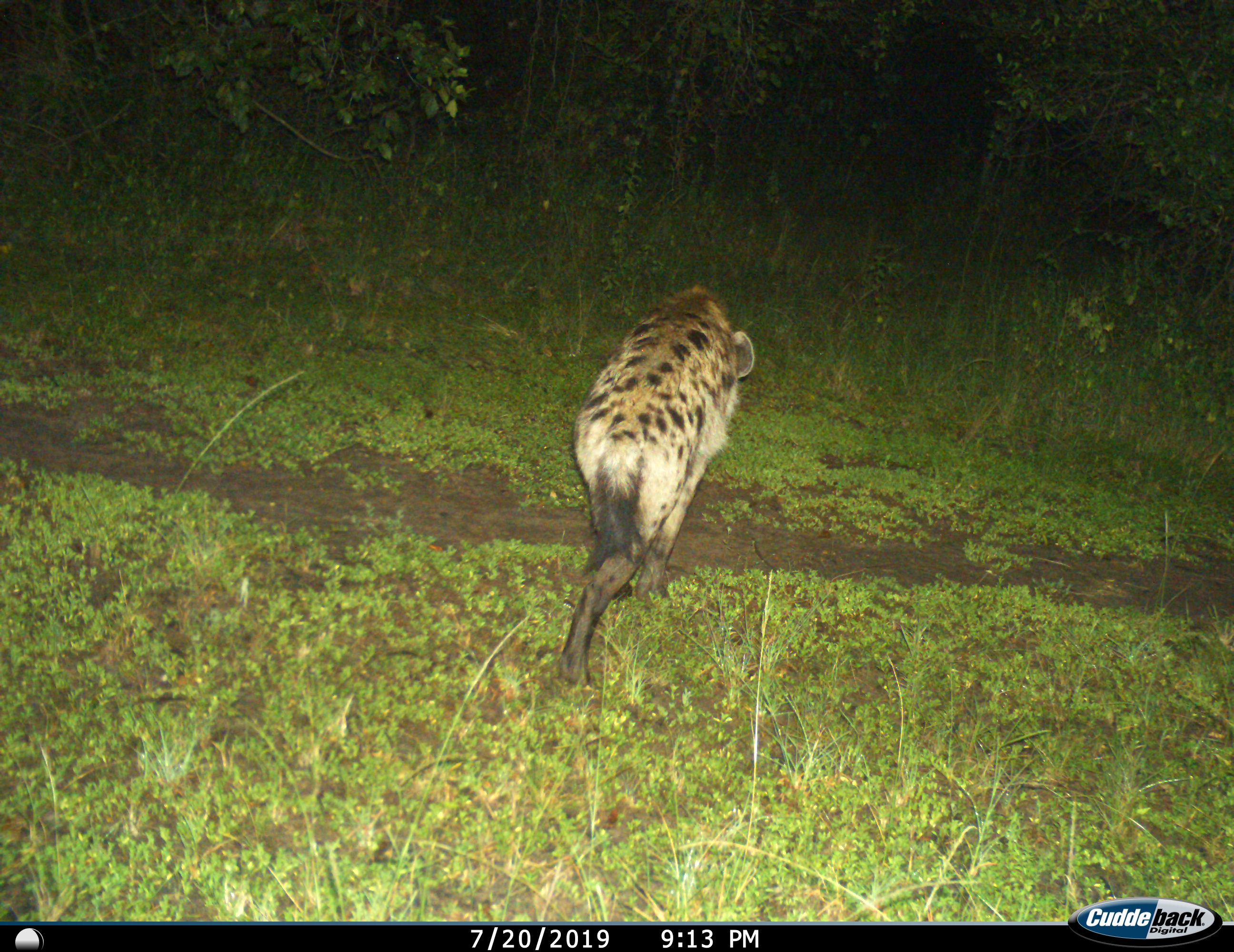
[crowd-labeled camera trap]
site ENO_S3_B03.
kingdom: Animalia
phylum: Chordata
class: Mammalia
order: Carnivora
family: Hyaenidae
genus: Crocuta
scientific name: Crocuta crocuta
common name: spotted hyena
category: hyenaspotted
Hyenaspotted (spotted hyena) (Crocuta crocuta), count 1. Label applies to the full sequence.